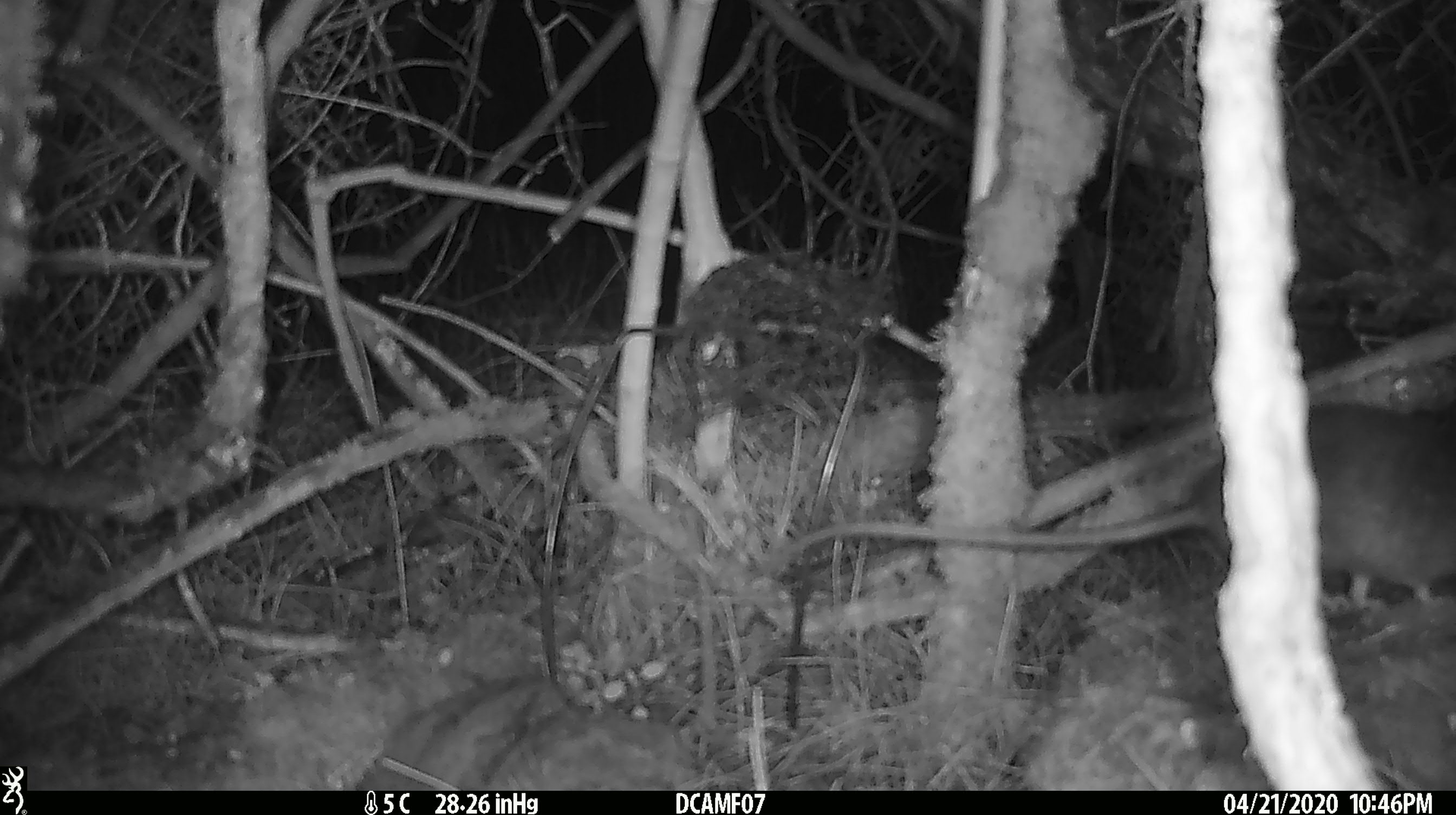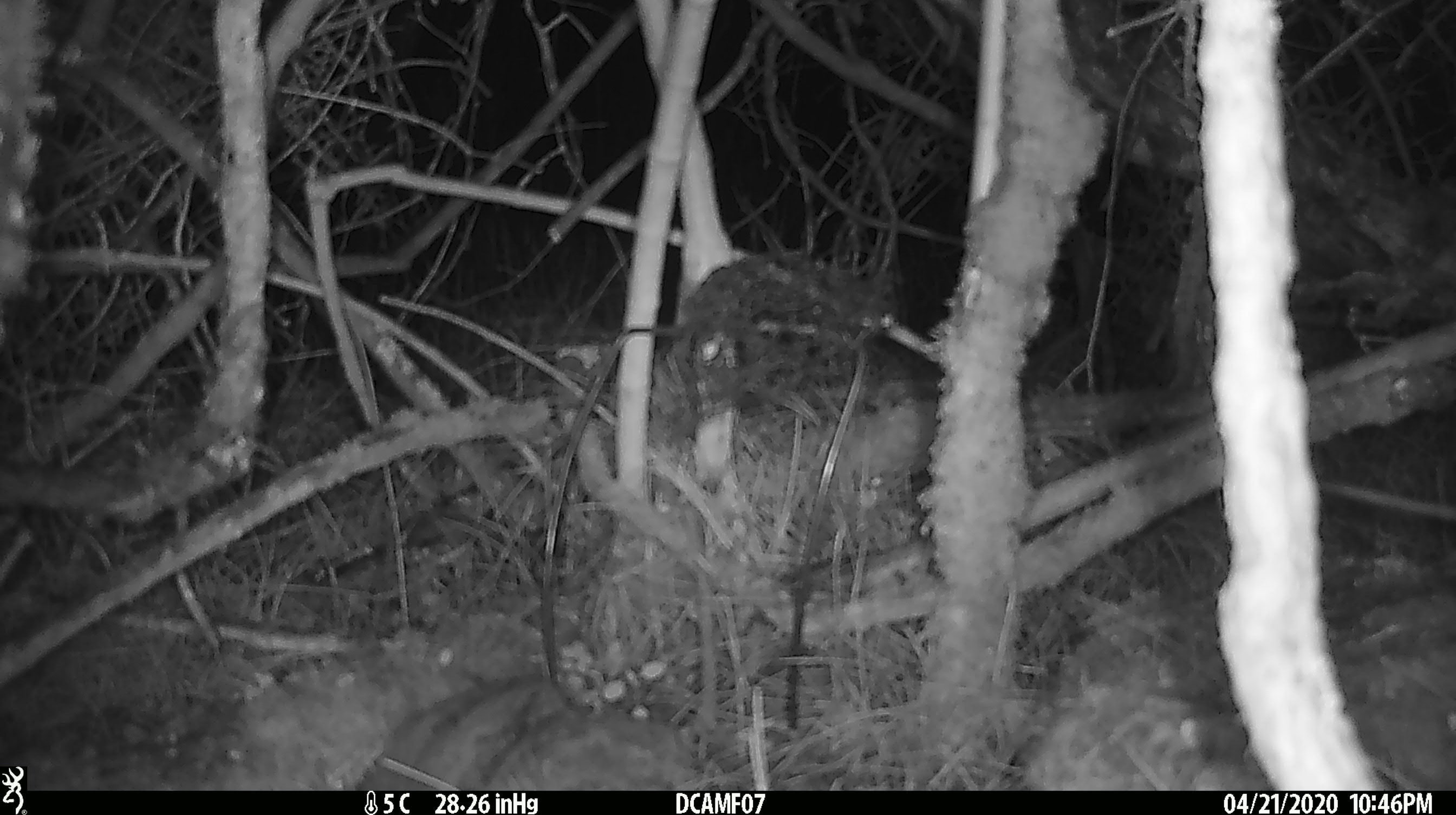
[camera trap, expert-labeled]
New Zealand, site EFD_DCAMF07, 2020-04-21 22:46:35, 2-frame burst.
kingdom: Animalia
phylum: Chordata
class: Mammalia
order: Rodentia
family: Muridae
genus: Rattus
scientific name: Rattus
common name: rat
Rat (Rattus).